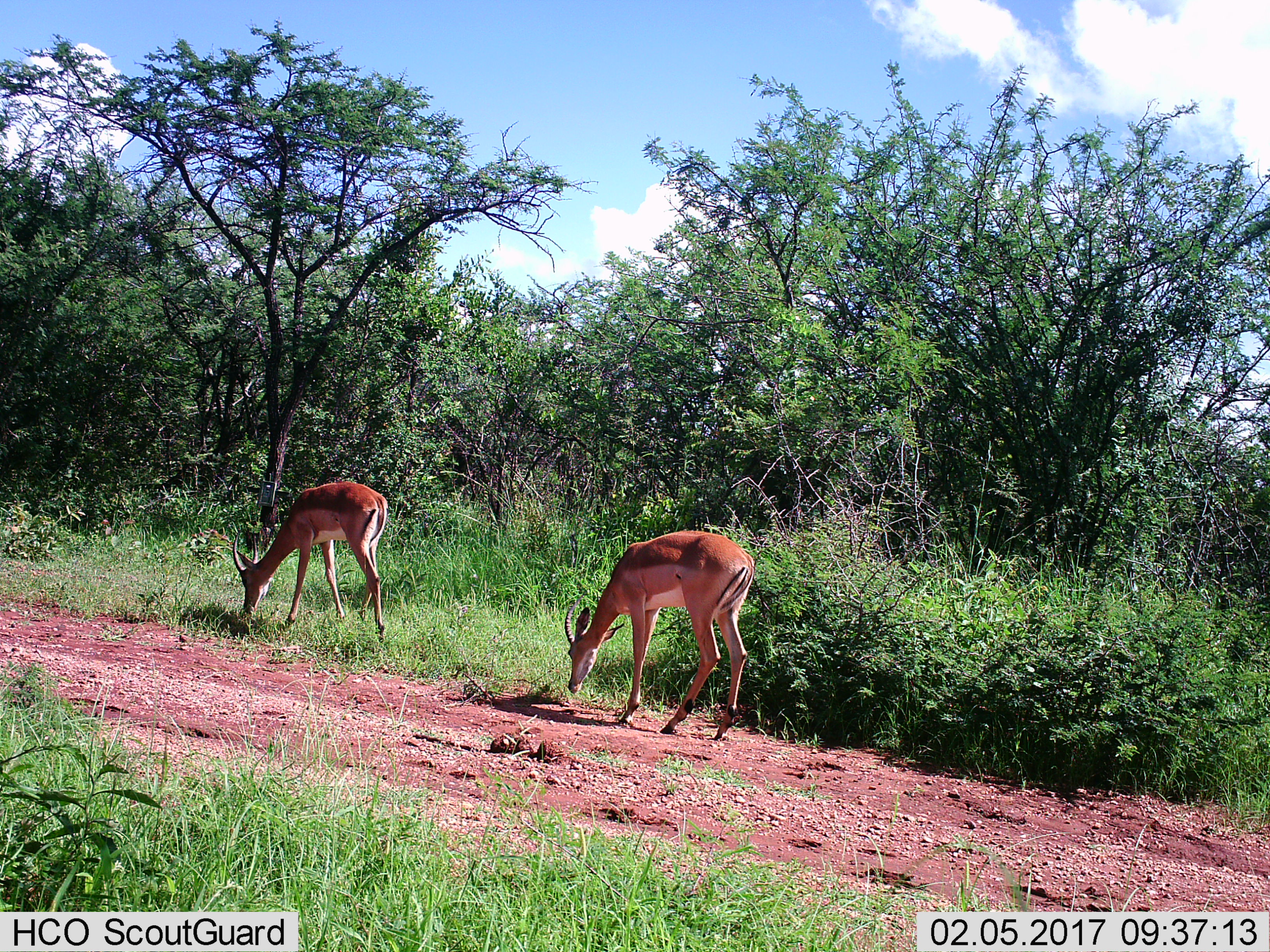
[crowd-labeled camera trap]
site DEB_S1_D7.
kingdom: Animalia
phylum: Chordata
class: Mammalia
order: Artiodactyla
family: Bovidae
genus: Aepyceros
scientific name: Aepyceros melampus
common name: impala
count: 2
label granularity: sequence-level